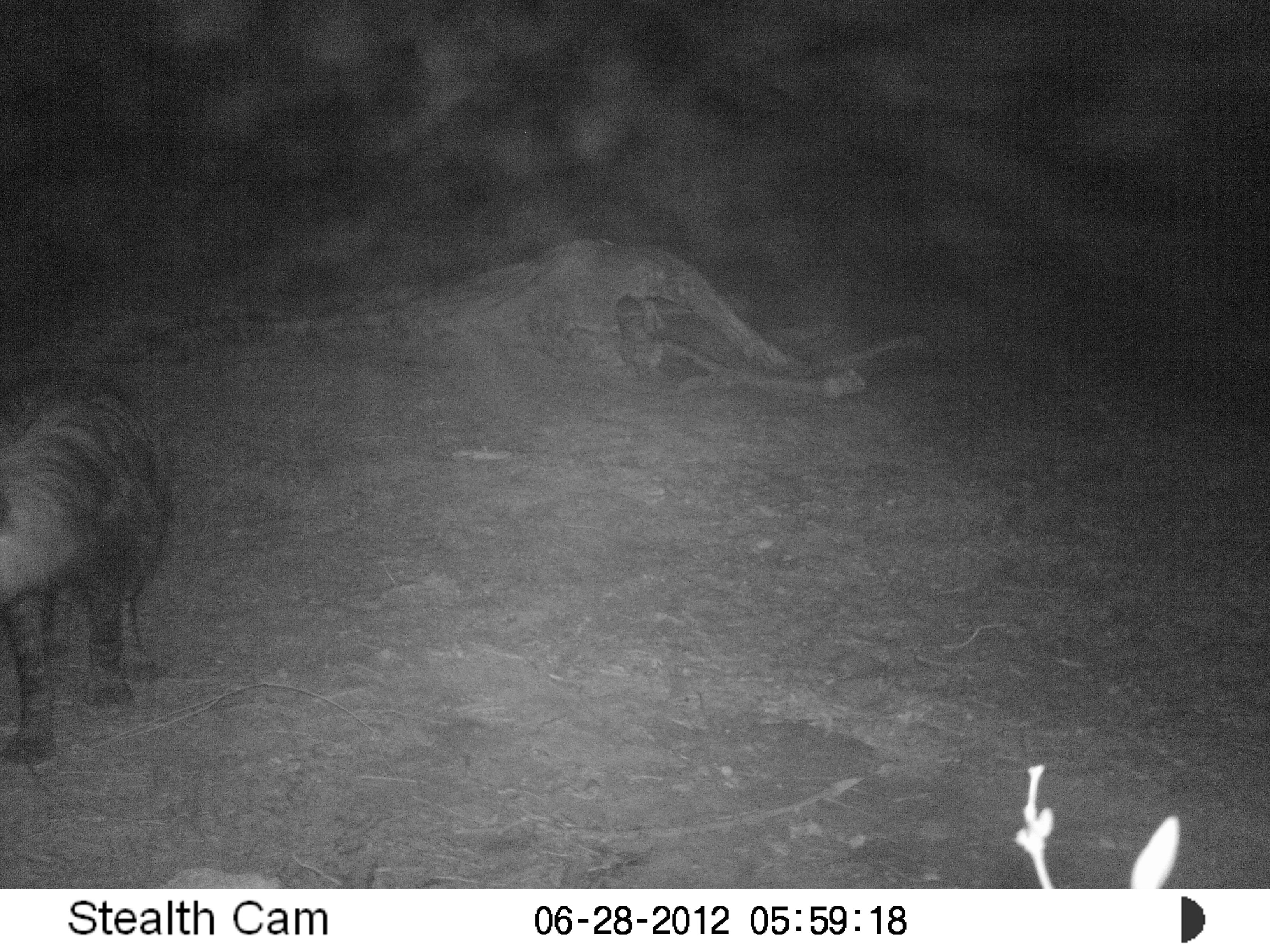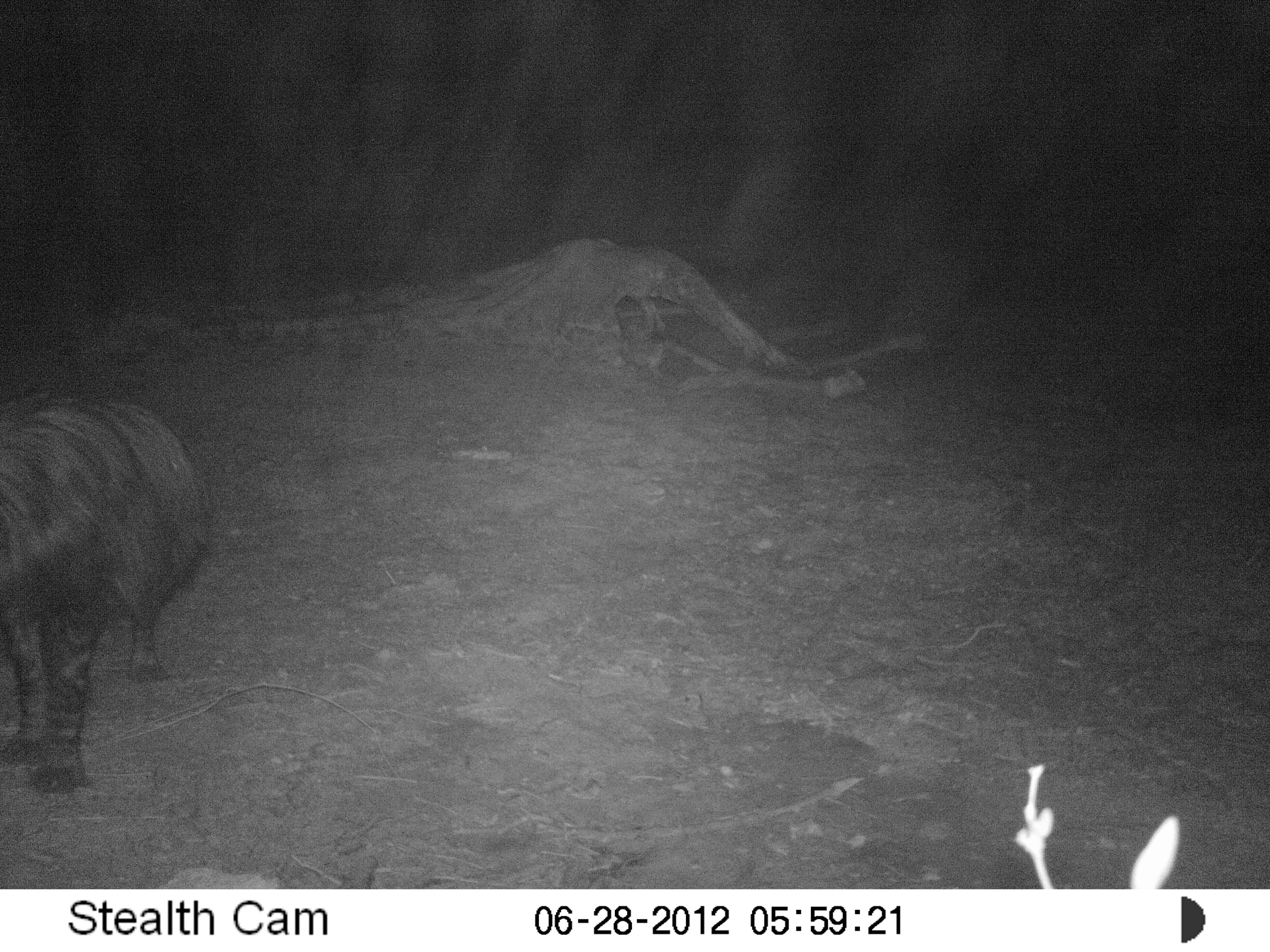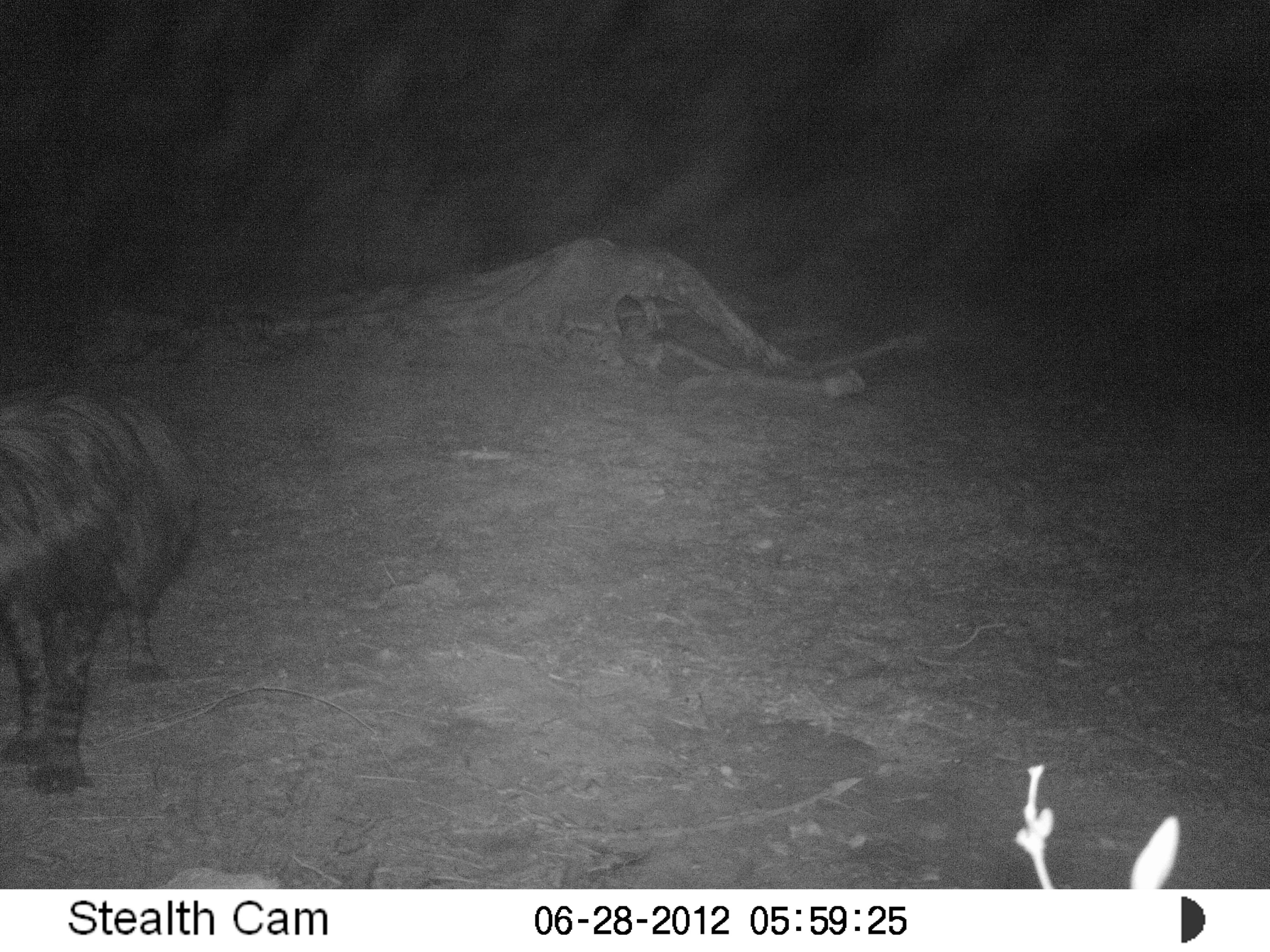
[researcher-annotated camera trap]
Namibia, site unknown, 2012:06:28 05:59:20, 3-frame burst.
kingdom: Animalia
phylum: Chordata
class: Mammalia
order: Carnivora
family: Hyaenidae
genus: Parahyaena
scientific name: Parahyaena brunnea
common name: brown hyena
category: hyaena brunnea